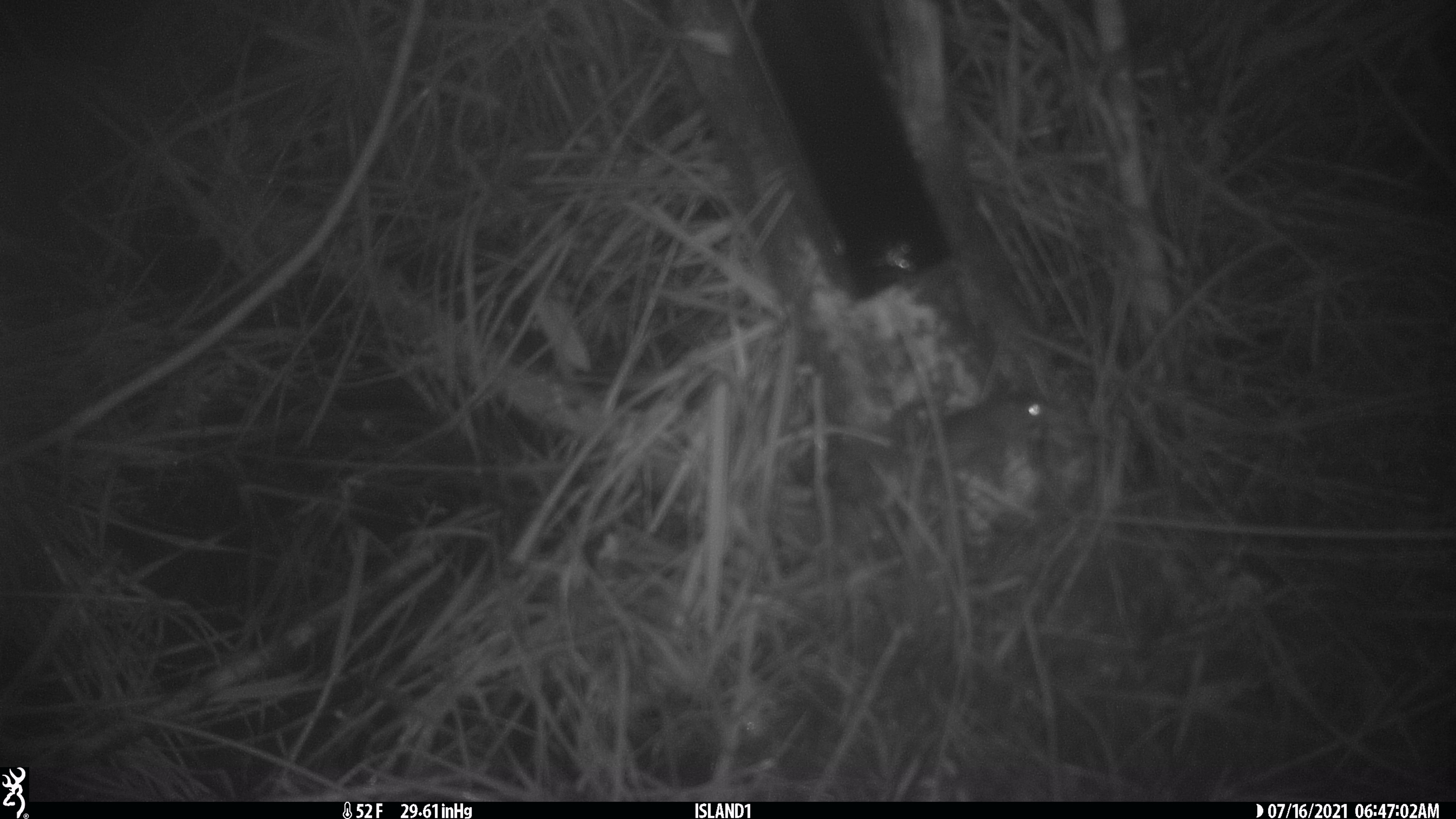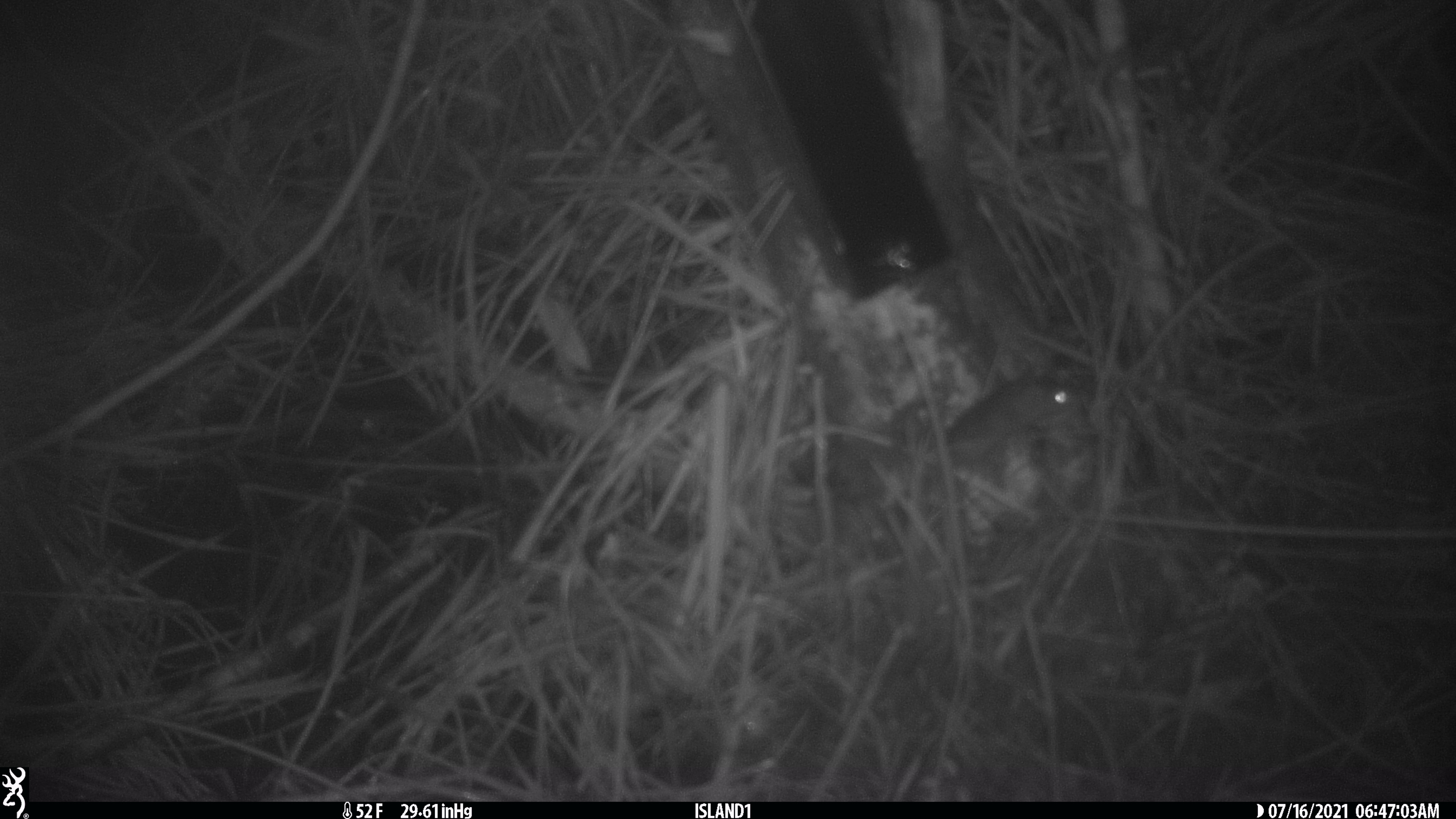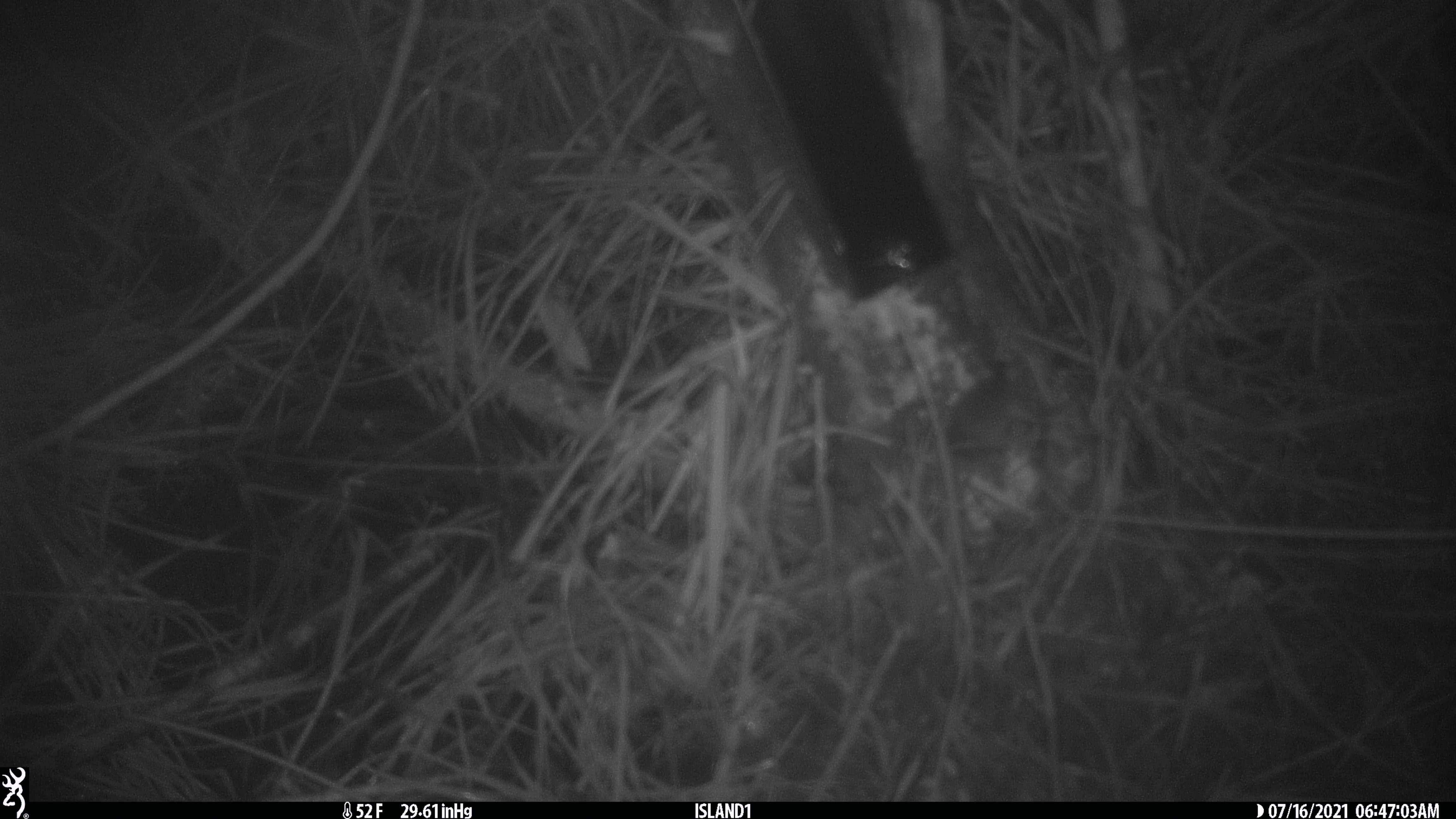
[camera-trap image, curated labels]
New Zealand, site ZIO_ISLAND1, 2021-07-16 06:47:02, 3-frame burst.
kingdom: Animalia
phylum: Chordata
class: Mammalia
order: Rodentia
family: Muridae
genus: Mus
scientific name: Mus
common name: mouse